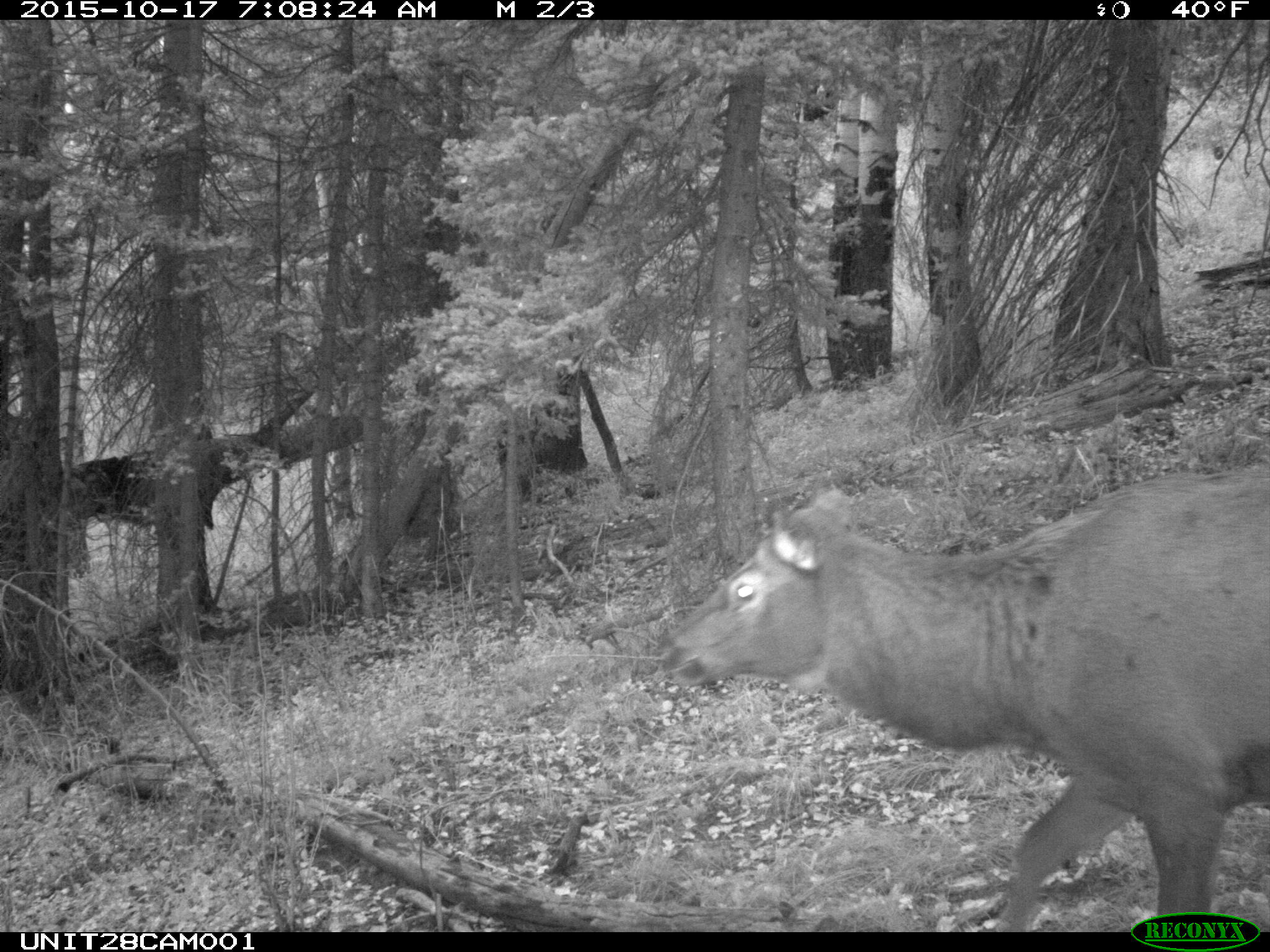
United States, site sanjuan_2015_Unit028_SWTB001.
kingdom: Animalia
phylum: Chordata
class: Mammalia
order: Artiodactyla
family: Cervidae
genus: Cervus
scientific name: Cervus elaphus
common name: red deer